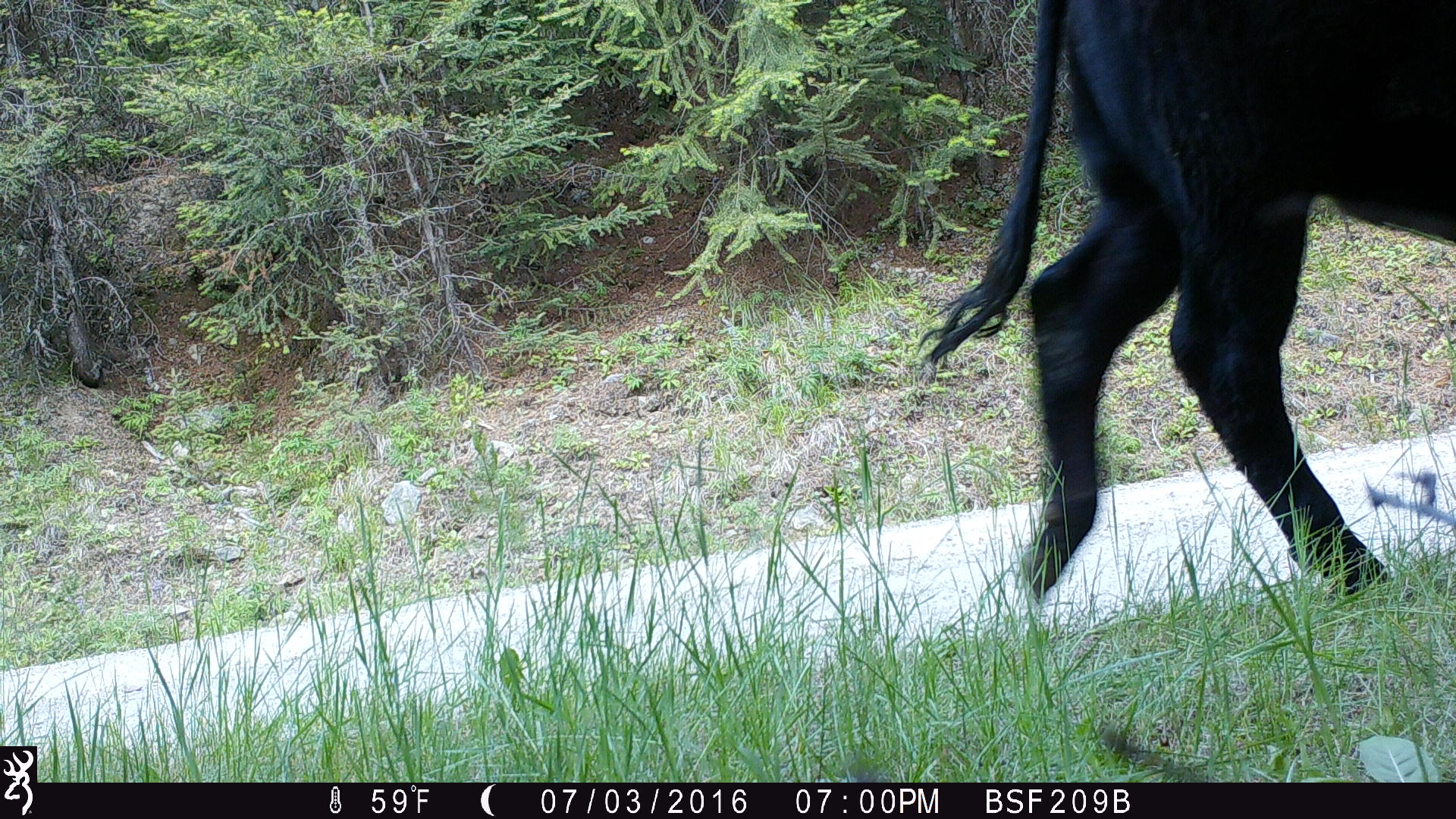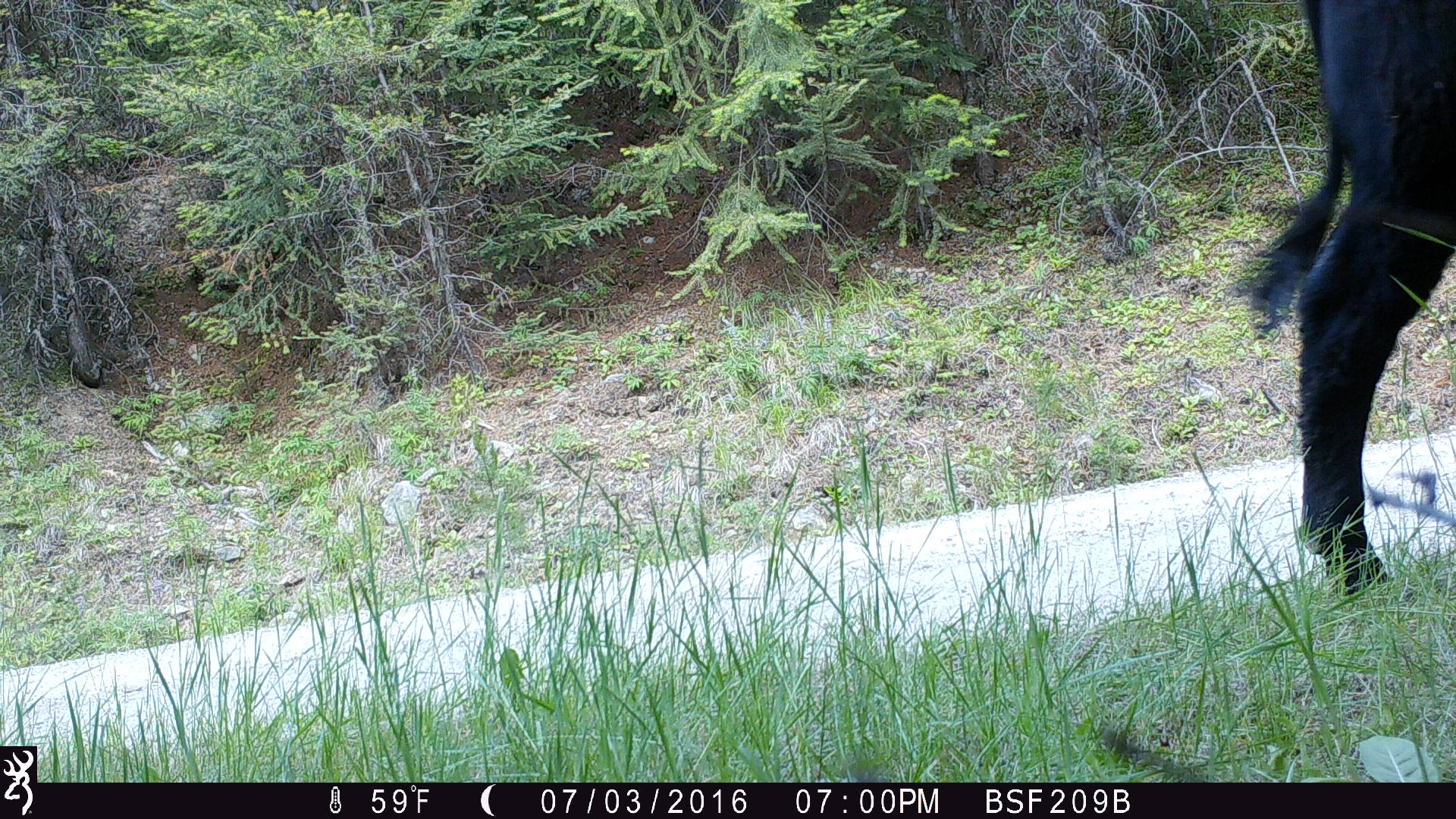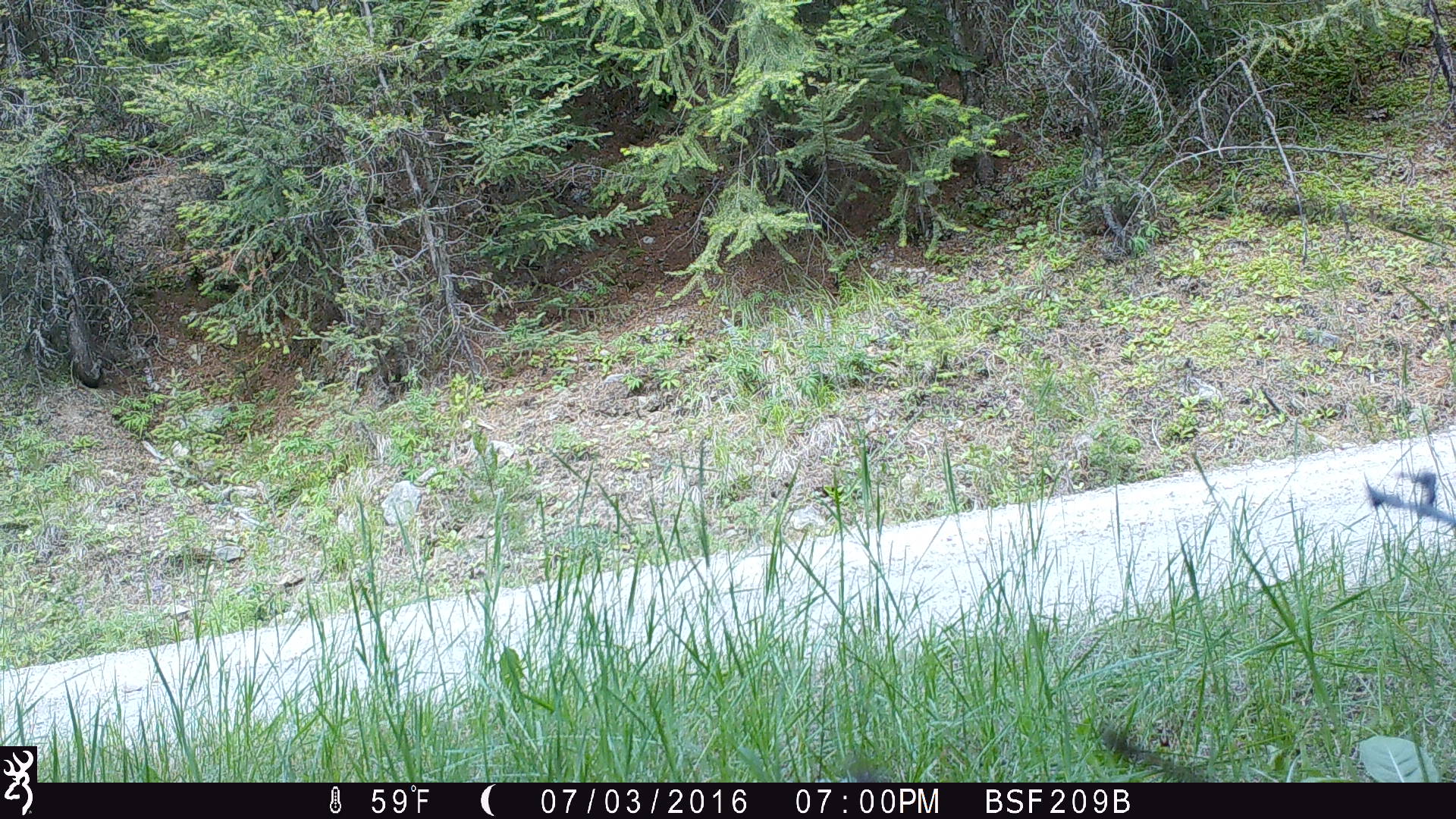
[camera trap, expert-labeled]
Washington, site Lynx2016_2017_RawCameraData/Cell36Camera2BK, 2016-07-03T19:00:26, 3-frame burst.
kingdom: Animalia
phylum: Chordata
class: Mammalia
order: Artiodactyla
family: Bovidae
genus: Bos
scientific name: Bos taurus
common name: domestic cattle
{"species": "domestic cattle (Bos taurus)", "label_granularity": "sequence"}